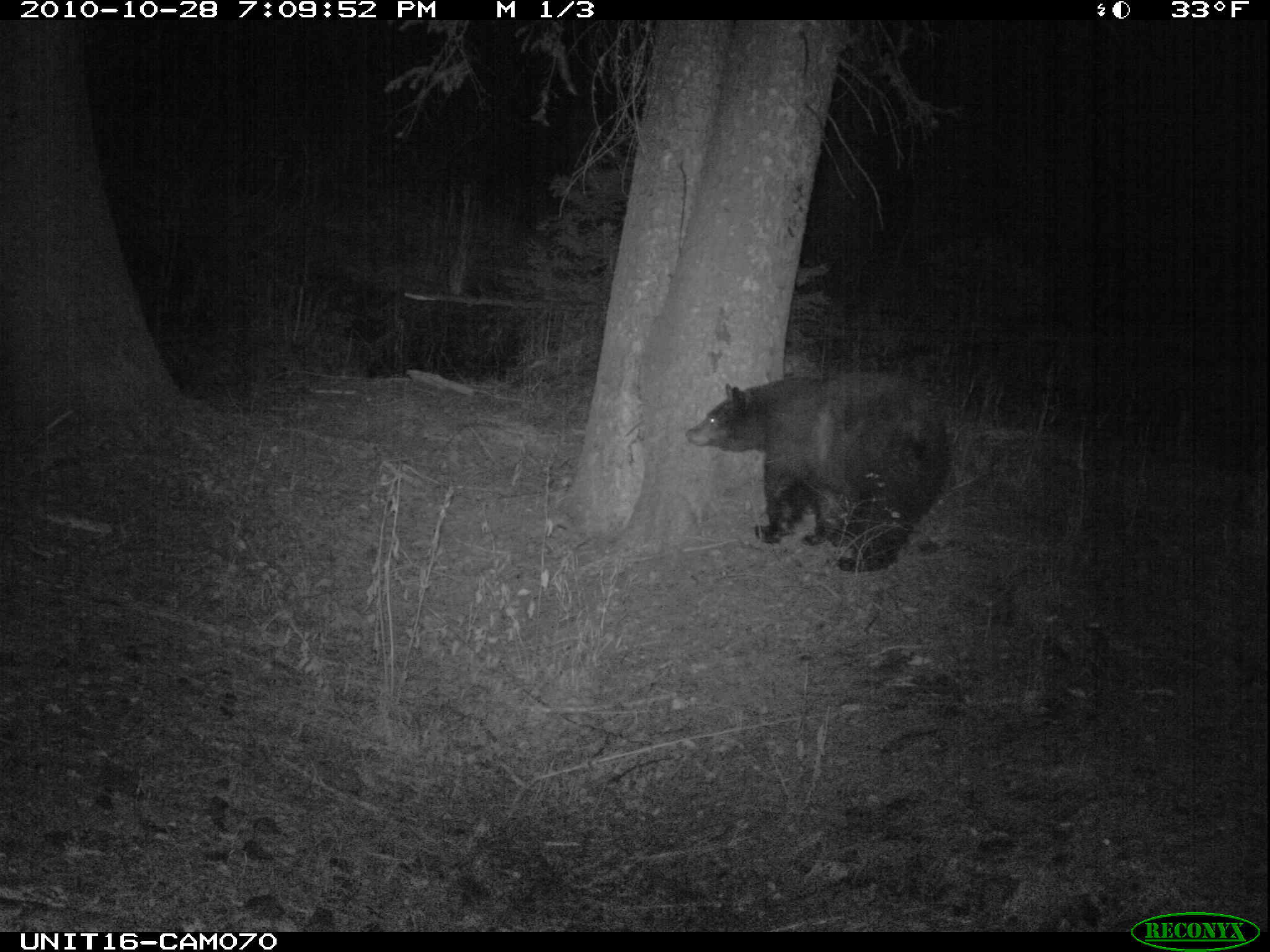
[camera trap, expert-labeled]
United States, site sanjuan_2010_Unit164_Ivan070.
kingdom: Animalia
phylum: Chordata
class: Mammalia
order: Carnivora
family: Ursidae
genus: Ursus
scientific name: Ursus americanus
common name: american black bear